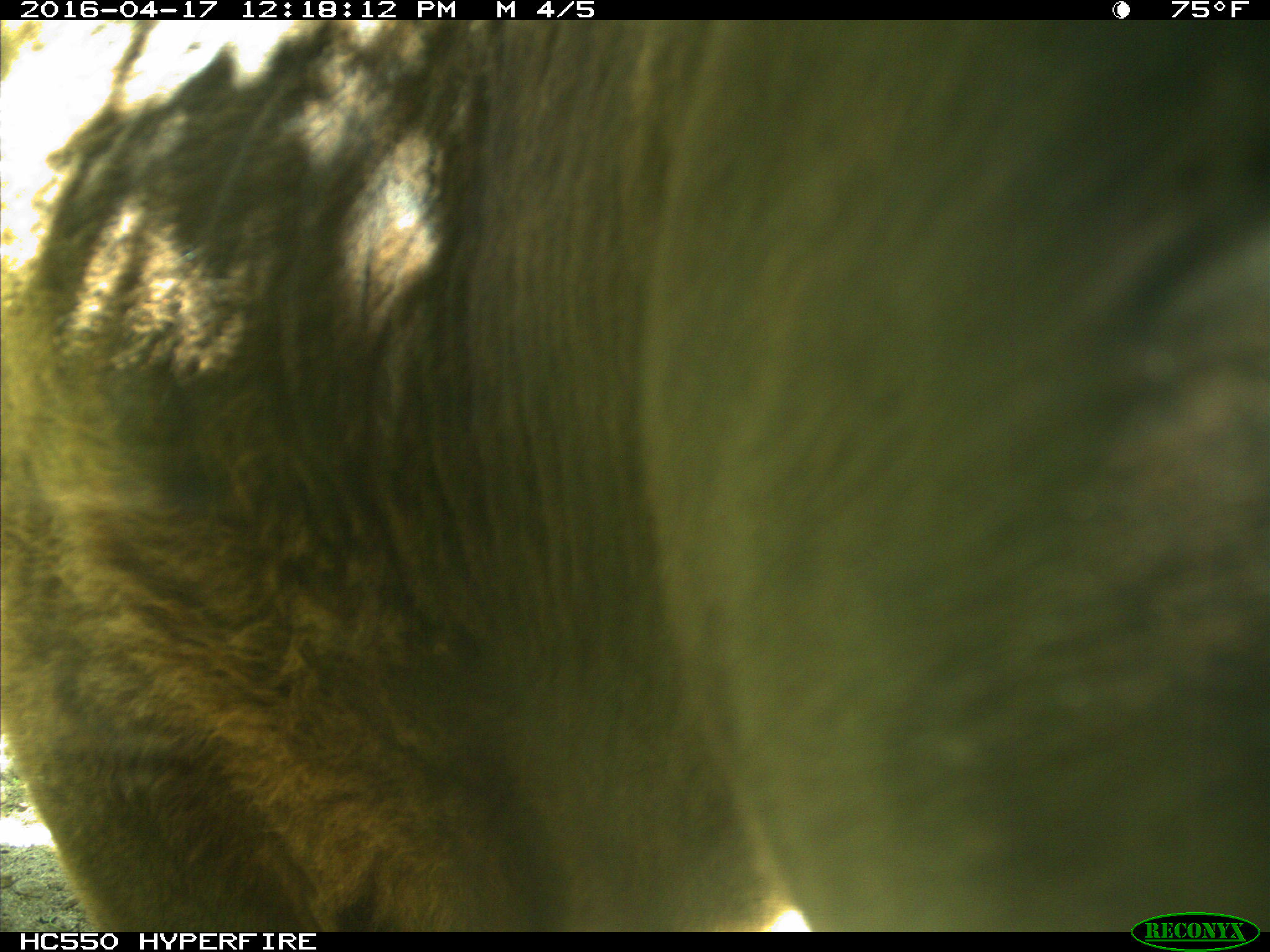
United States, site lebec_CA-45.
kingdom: Animalia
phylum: Chordata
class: Mammalia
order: Artiodactyla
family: Bovidae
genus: Bos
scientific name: Bos taurus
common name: domestic cow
Bos taurus (domestic cow).